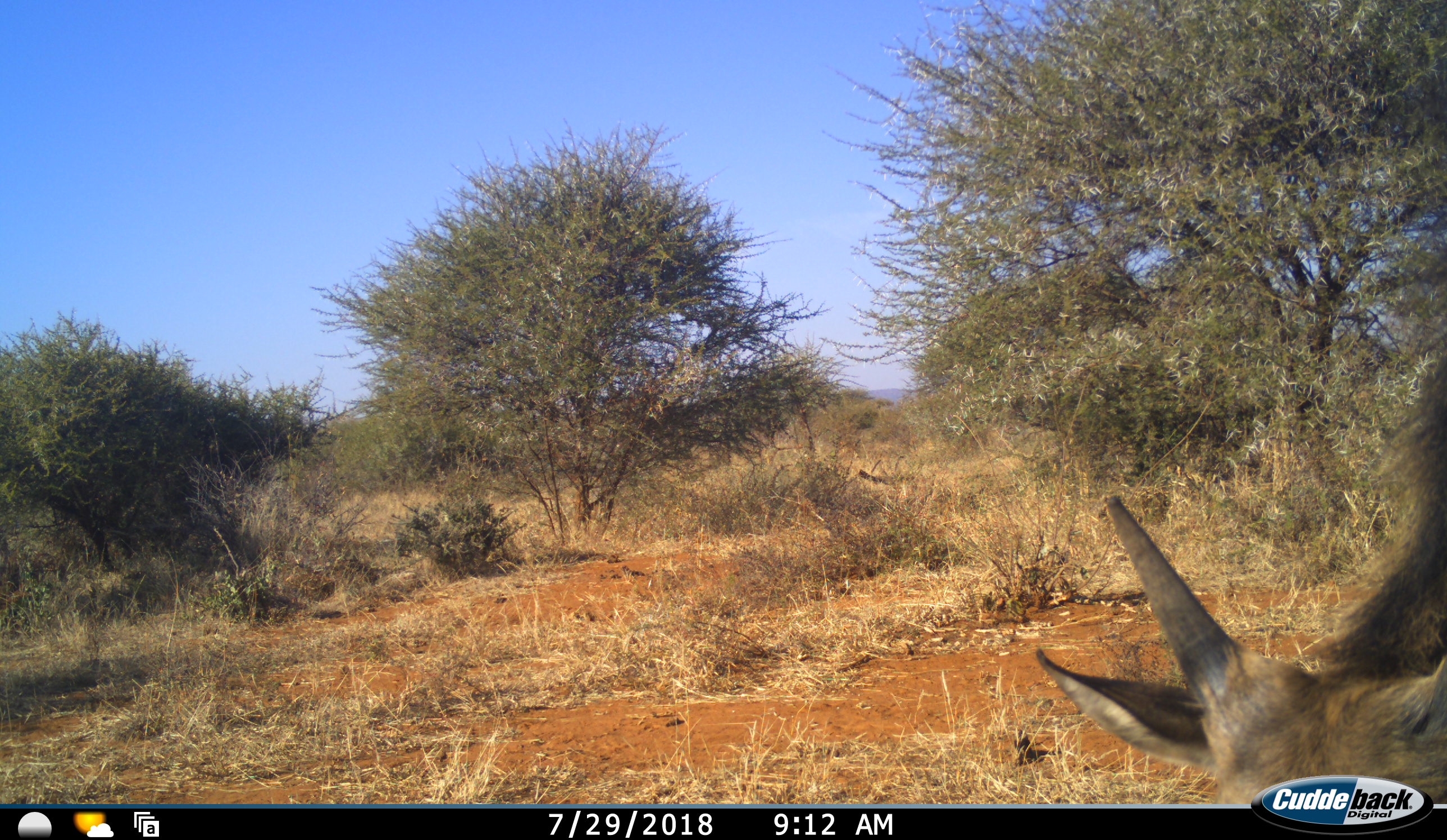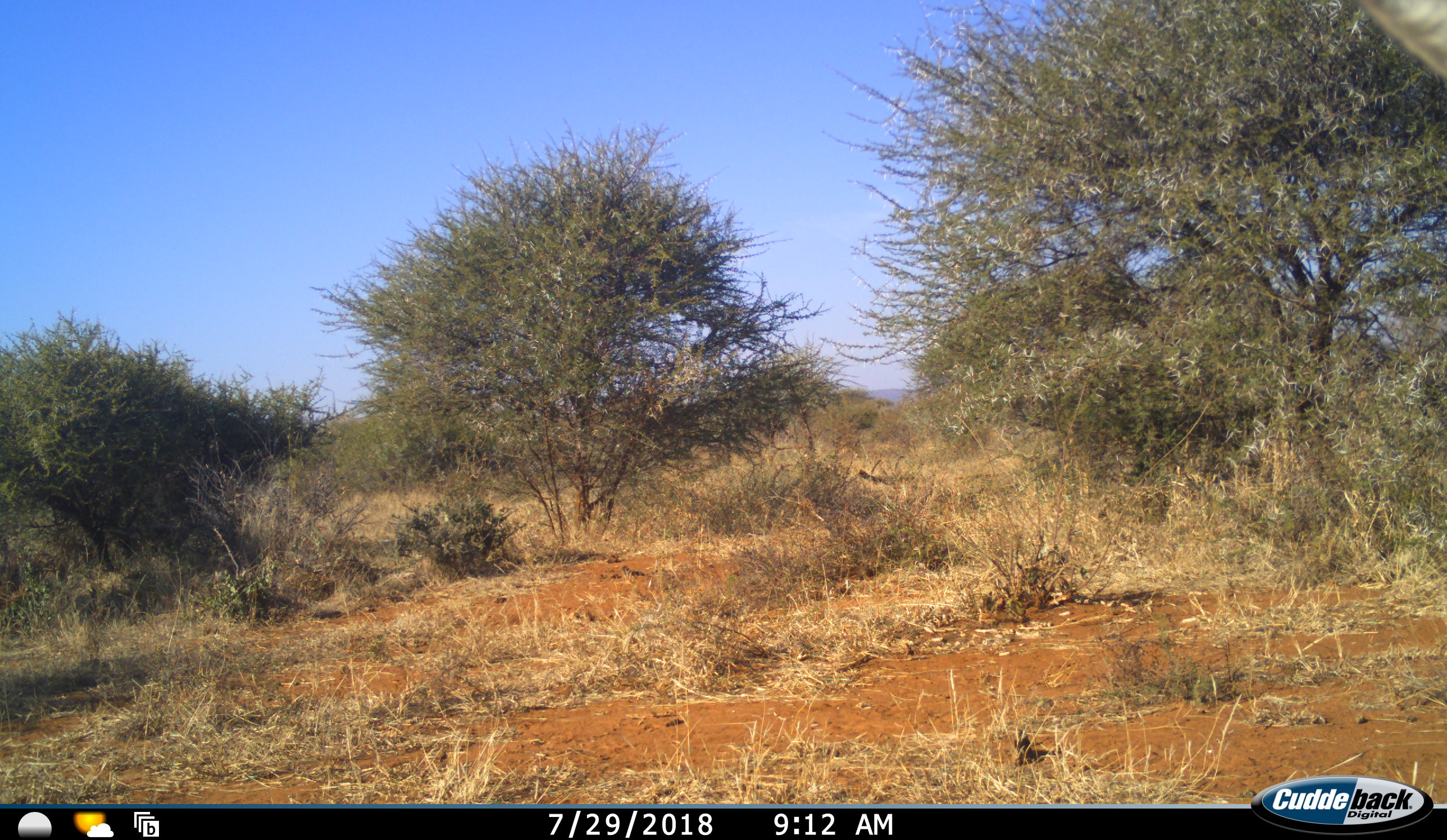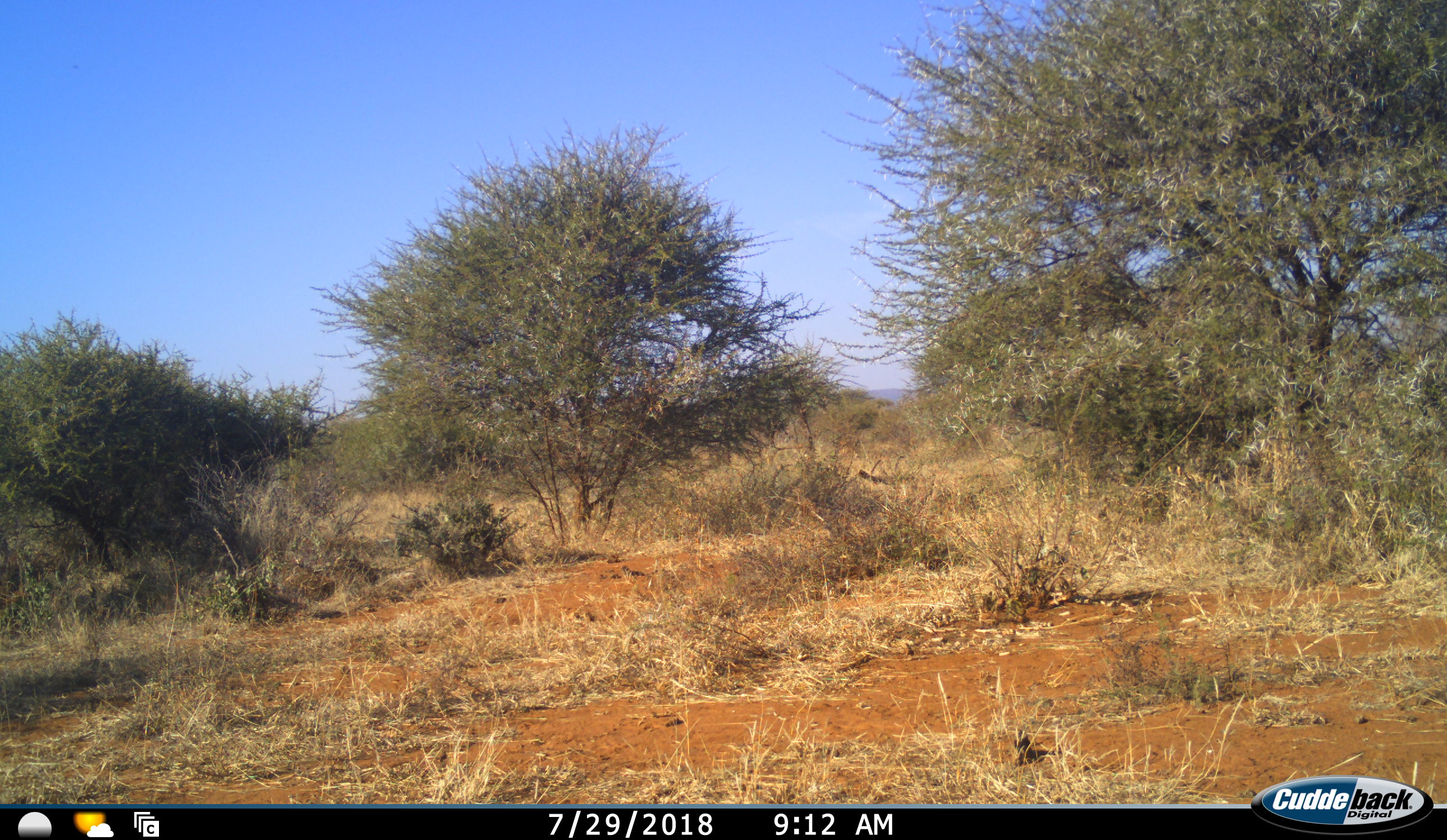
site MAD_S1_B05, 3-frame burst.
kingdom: Animalia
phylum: Chordata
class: Mammalia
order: Artiodactyla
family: Bovidae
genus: Tragelaphus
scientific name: Tragelaphus oryx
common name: eland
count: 1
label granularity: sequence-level